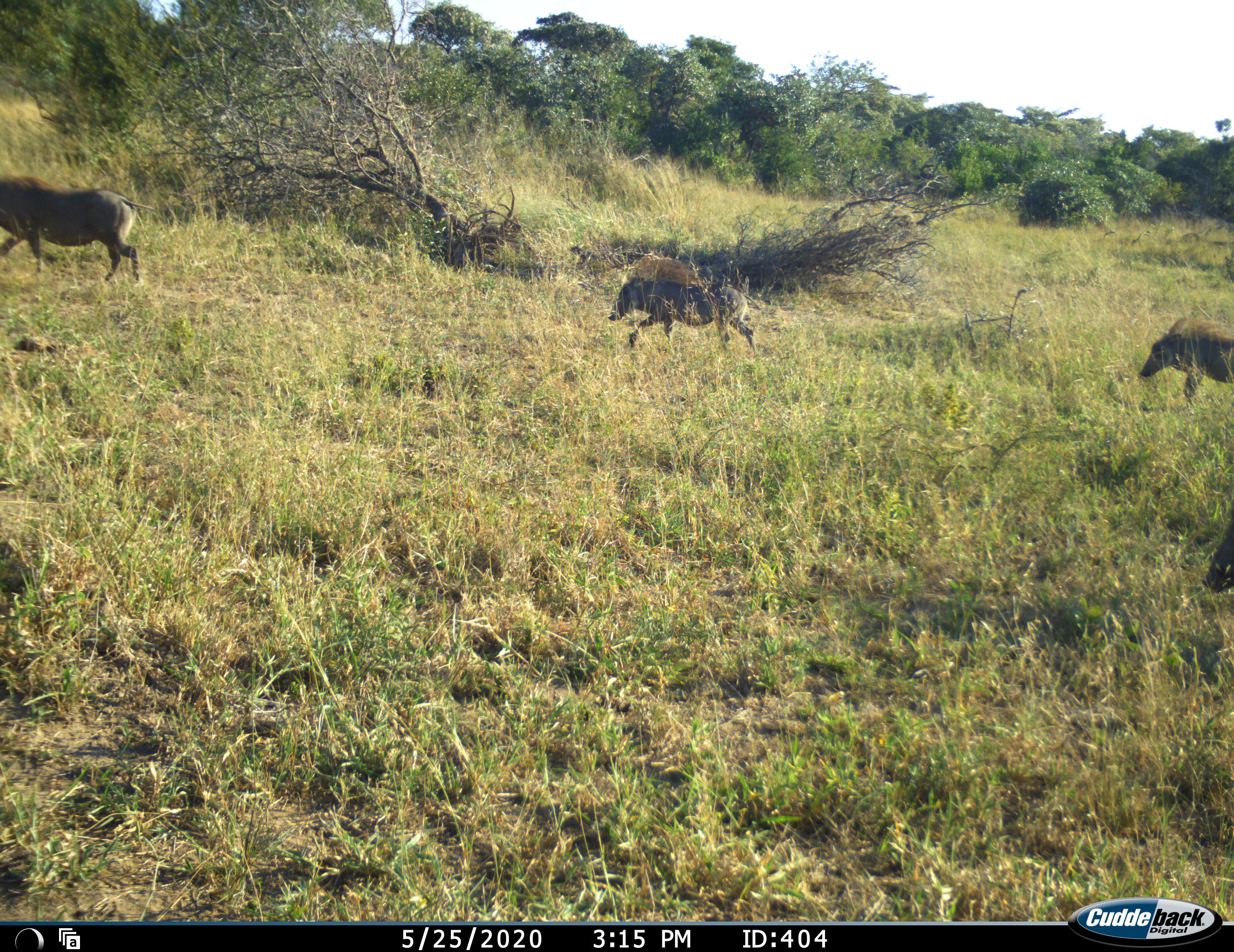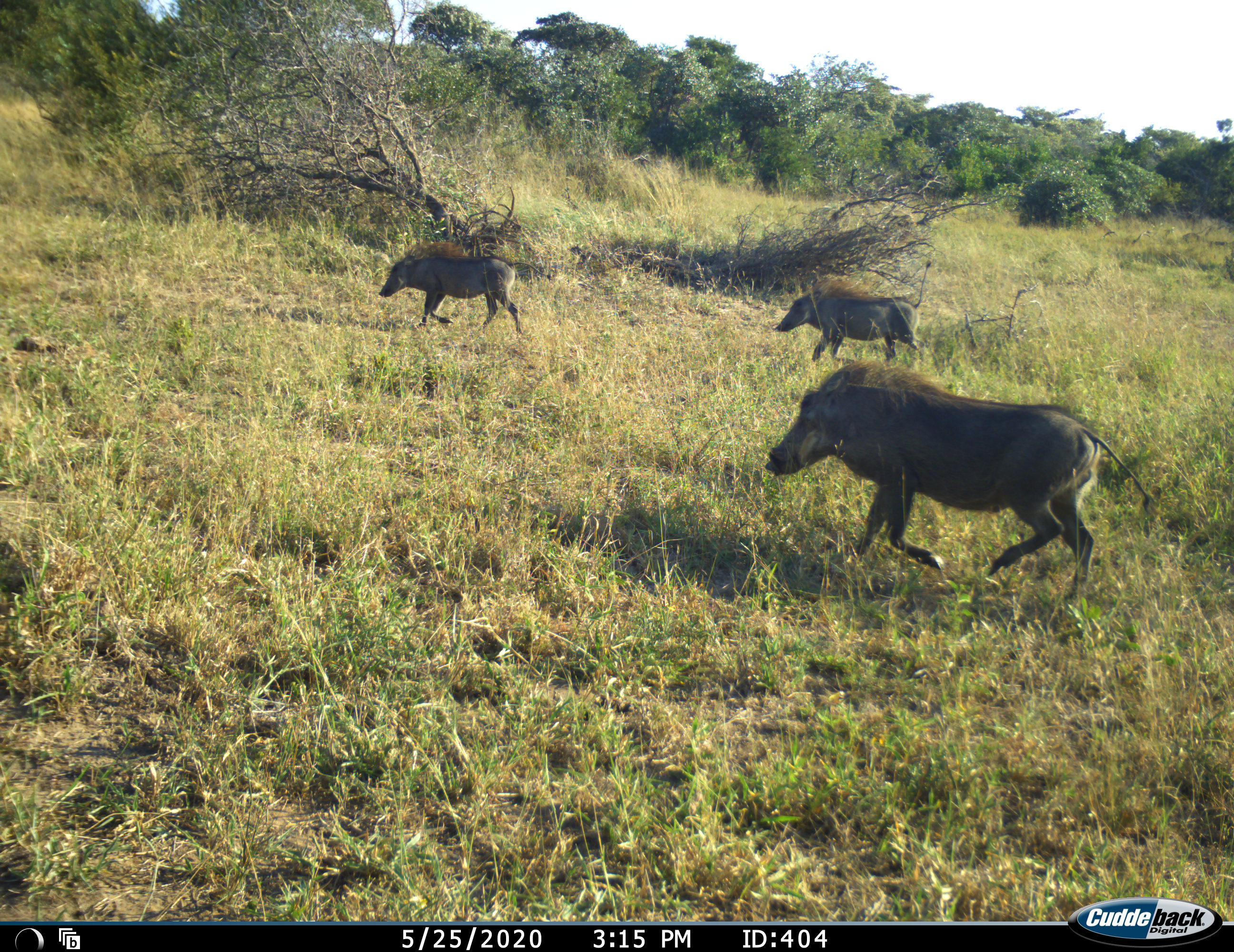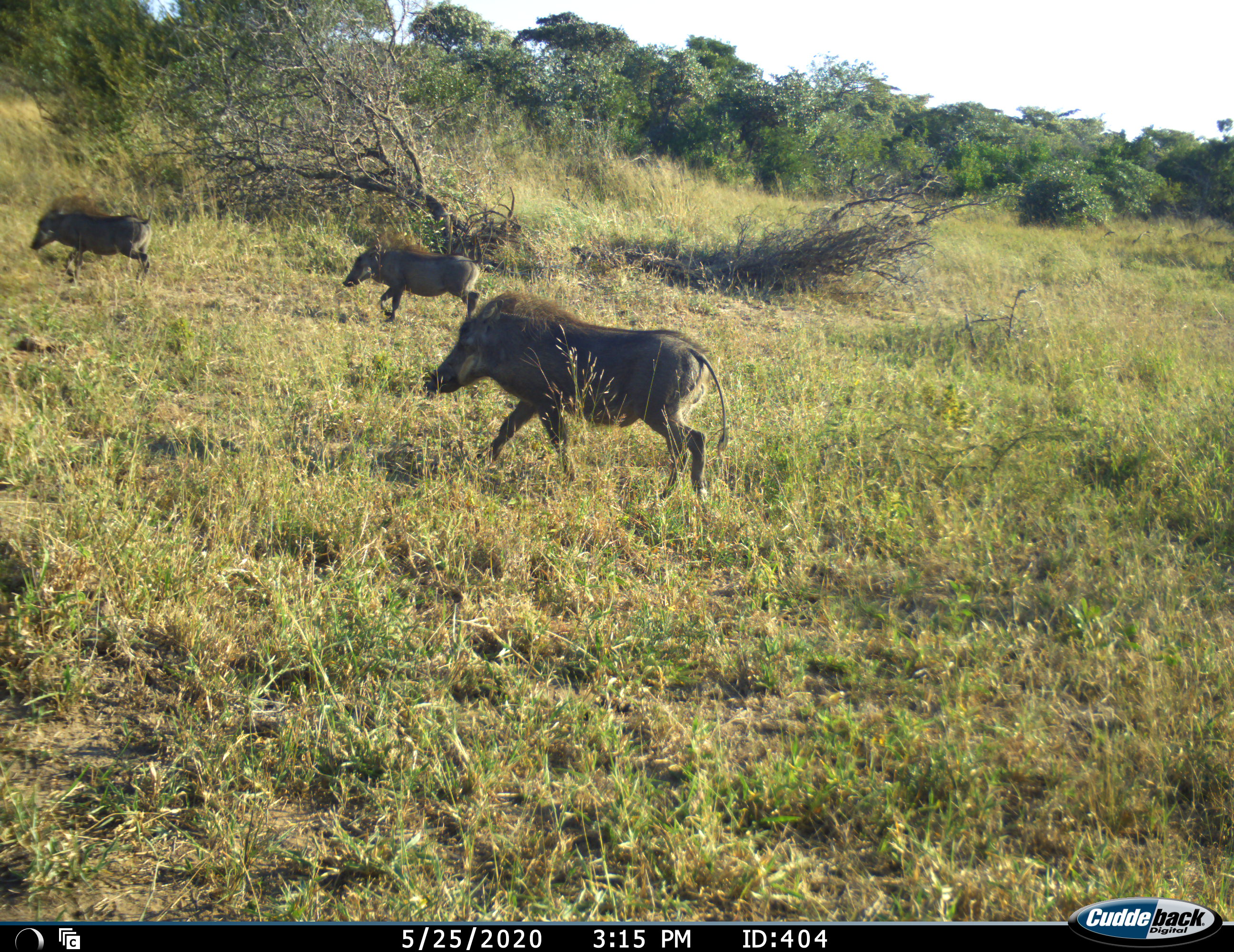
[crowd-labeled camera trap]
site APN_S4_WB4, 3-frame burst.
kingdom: Animalia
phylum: Chordata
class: Mammalia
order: Artiodactyla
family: Suidae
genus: Phacochoerus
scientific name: Phacochoerus africanus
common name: warthog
Warthog (Phacochoerus africanus), count 4. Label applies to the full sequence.